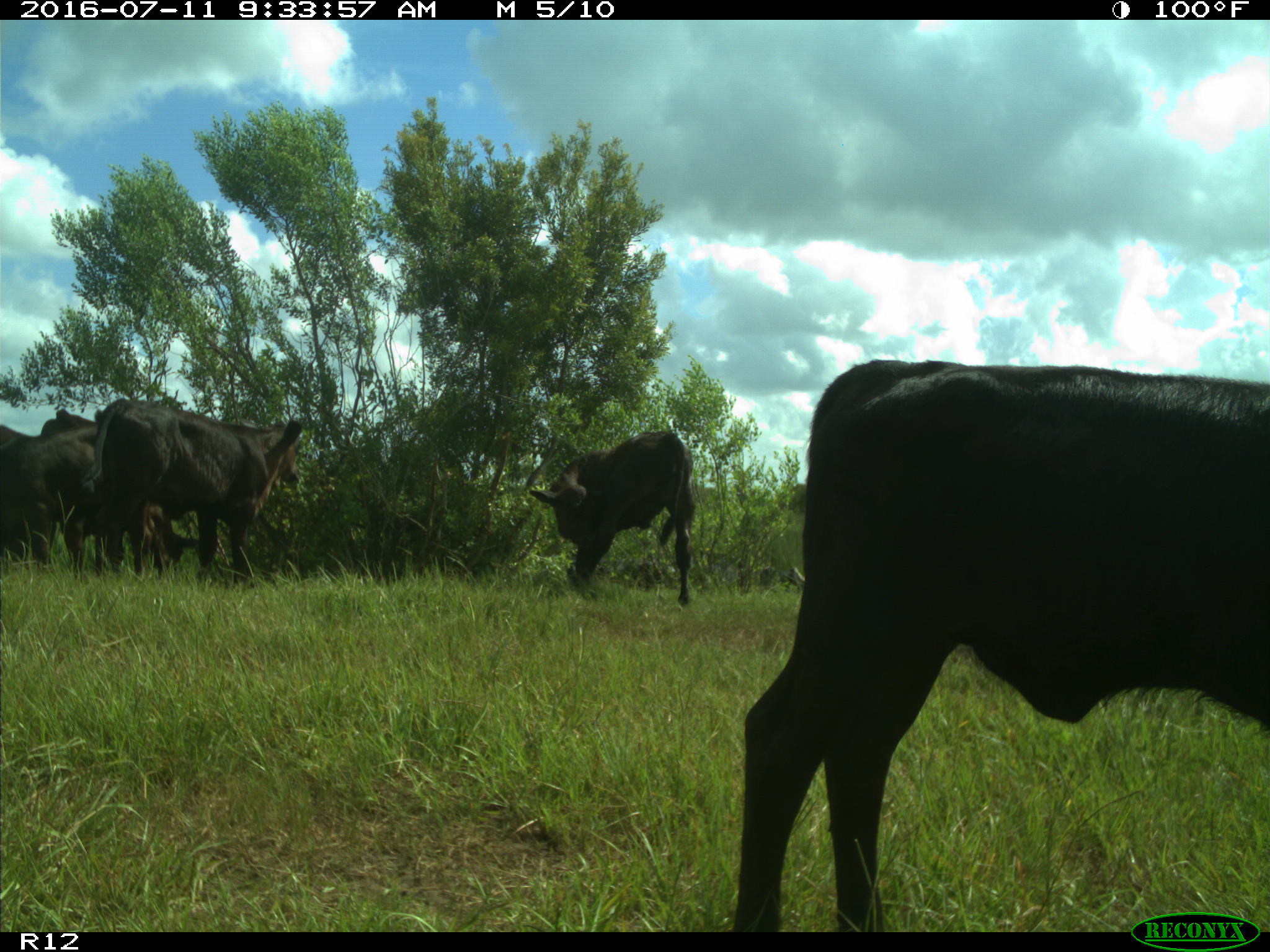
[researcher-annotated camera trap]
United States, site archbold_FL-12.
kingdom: Animalia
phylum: Chordata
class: Mammalia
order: Artiodactyla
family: Bovidae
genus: Bos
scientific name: Bos taurus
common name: domestic cow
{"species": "Bos taurus (domestic cow)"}